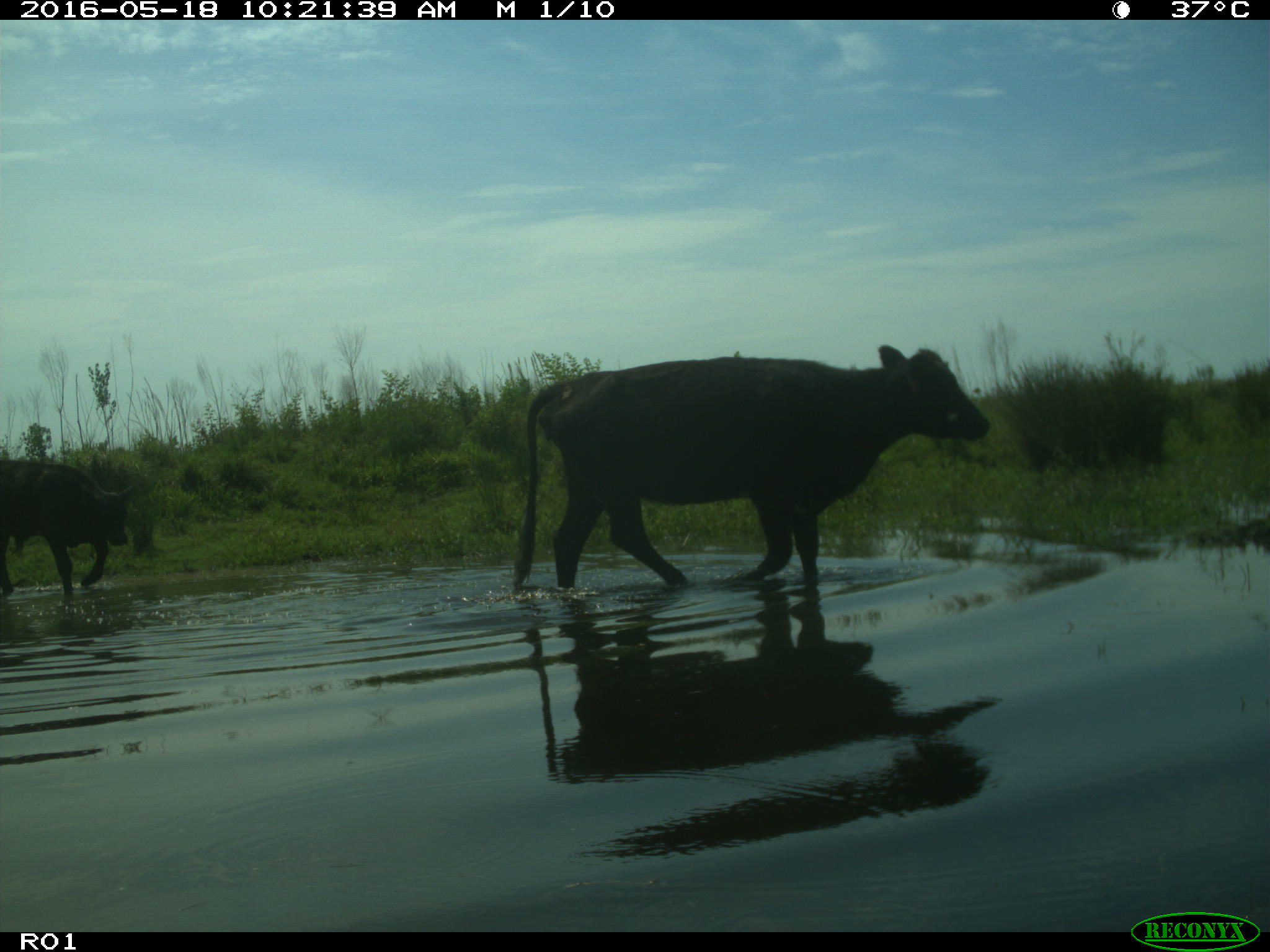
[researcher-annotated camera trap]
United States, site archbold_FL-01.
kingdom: Animalia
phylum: Chordata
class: Mammalia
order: Artiodactyla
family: Bovidae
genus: Bos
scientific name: Bos taurus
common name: domestic cow